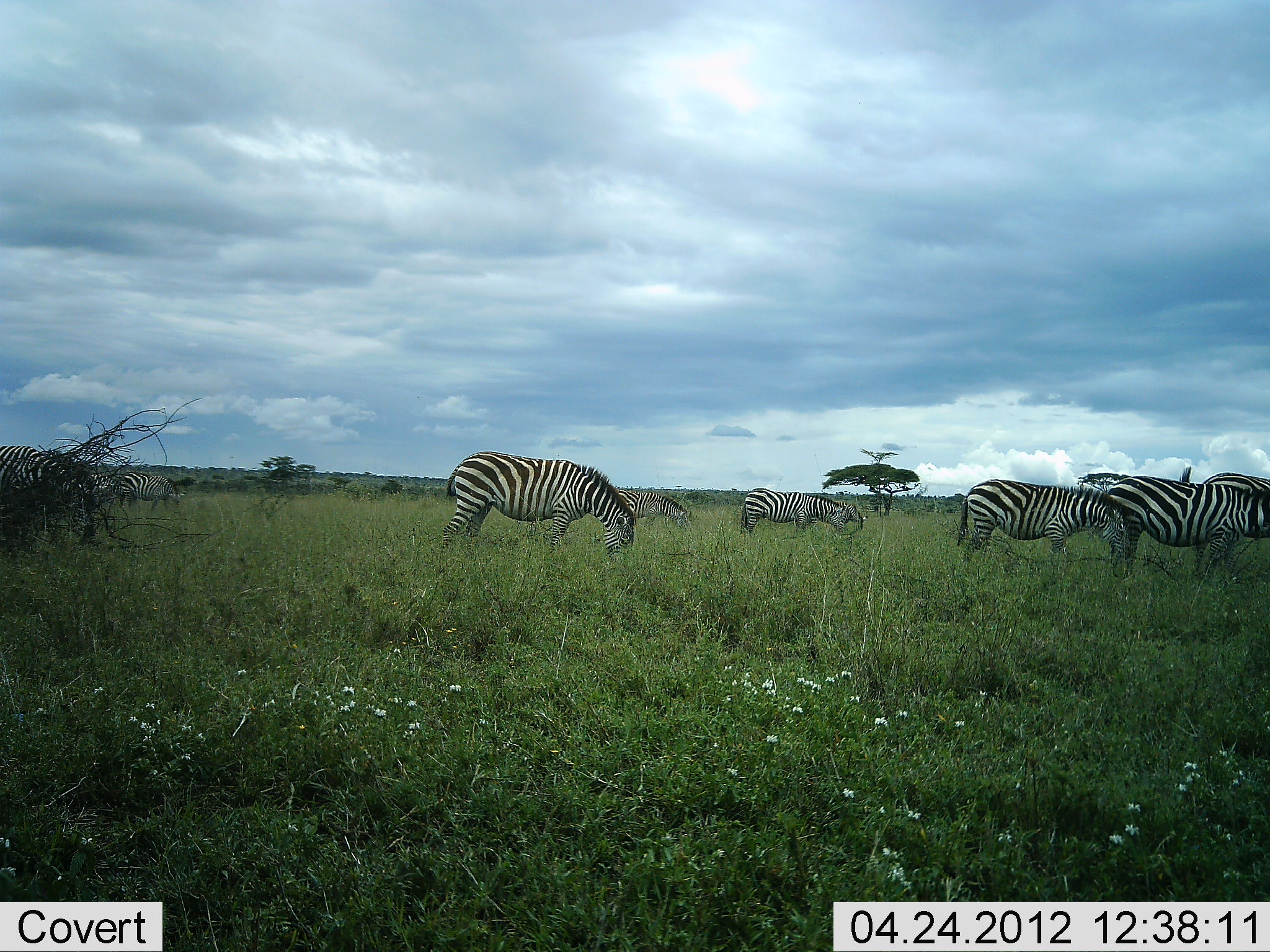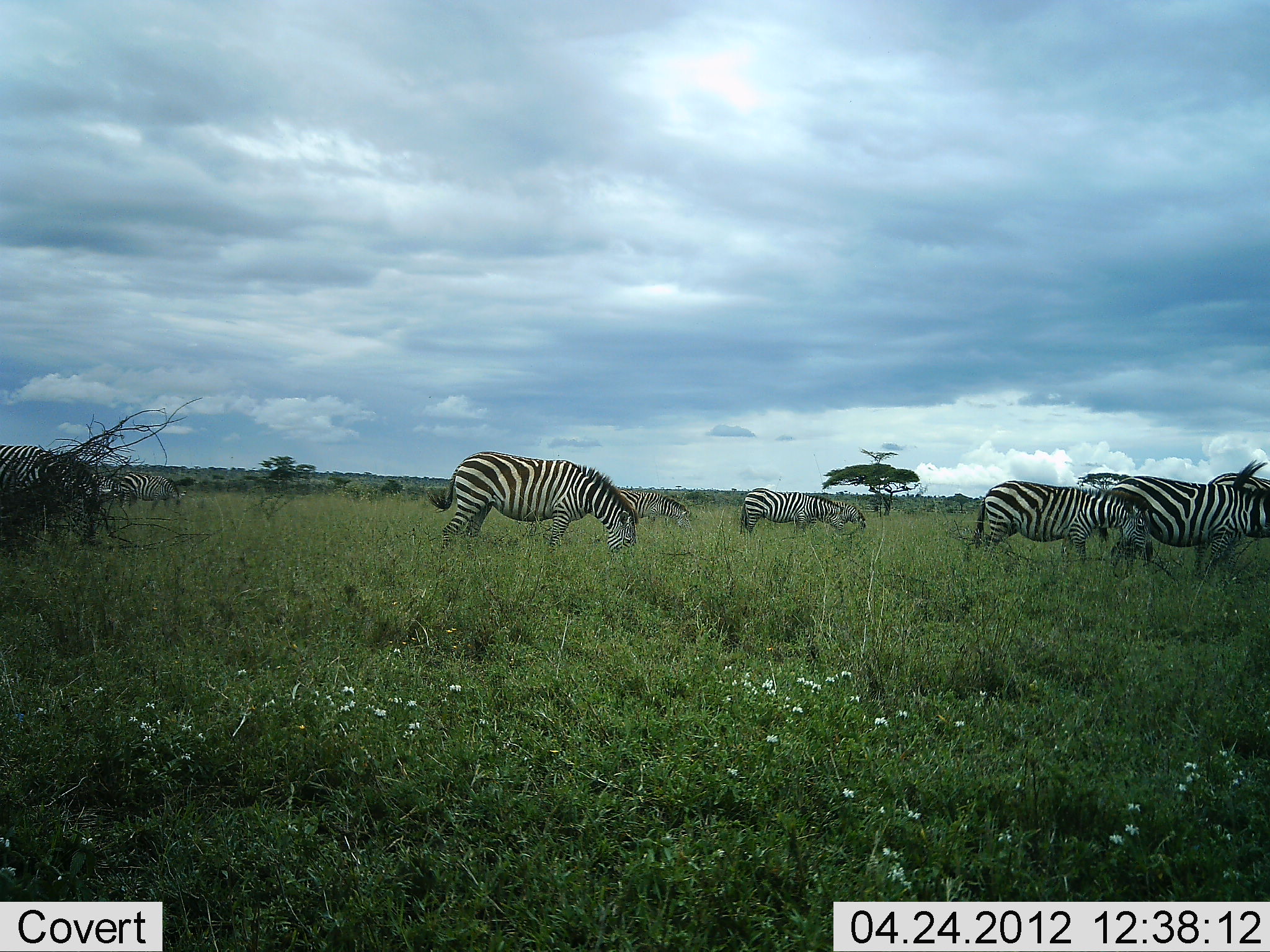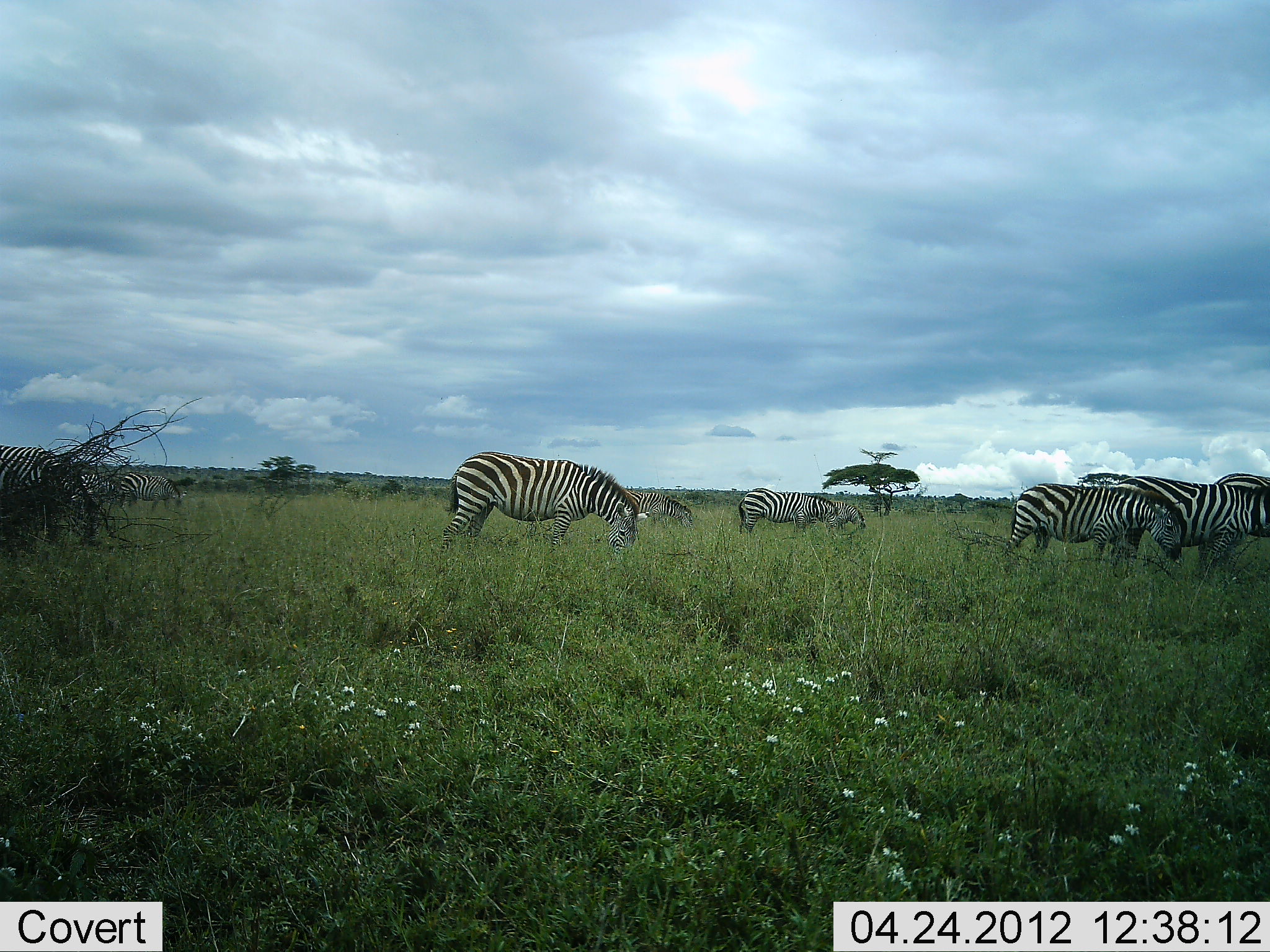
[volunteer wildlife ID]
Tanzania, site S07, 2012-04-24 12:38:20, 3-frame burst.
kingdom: Animalia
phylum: Chordata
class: Mammalia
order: Perissodactyla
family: Equidae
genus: Equus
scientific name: Equus quagga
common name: plains zebra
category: zebra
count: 7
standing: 47%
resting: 0%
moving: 24%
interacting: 0%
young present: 24%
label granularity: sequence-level